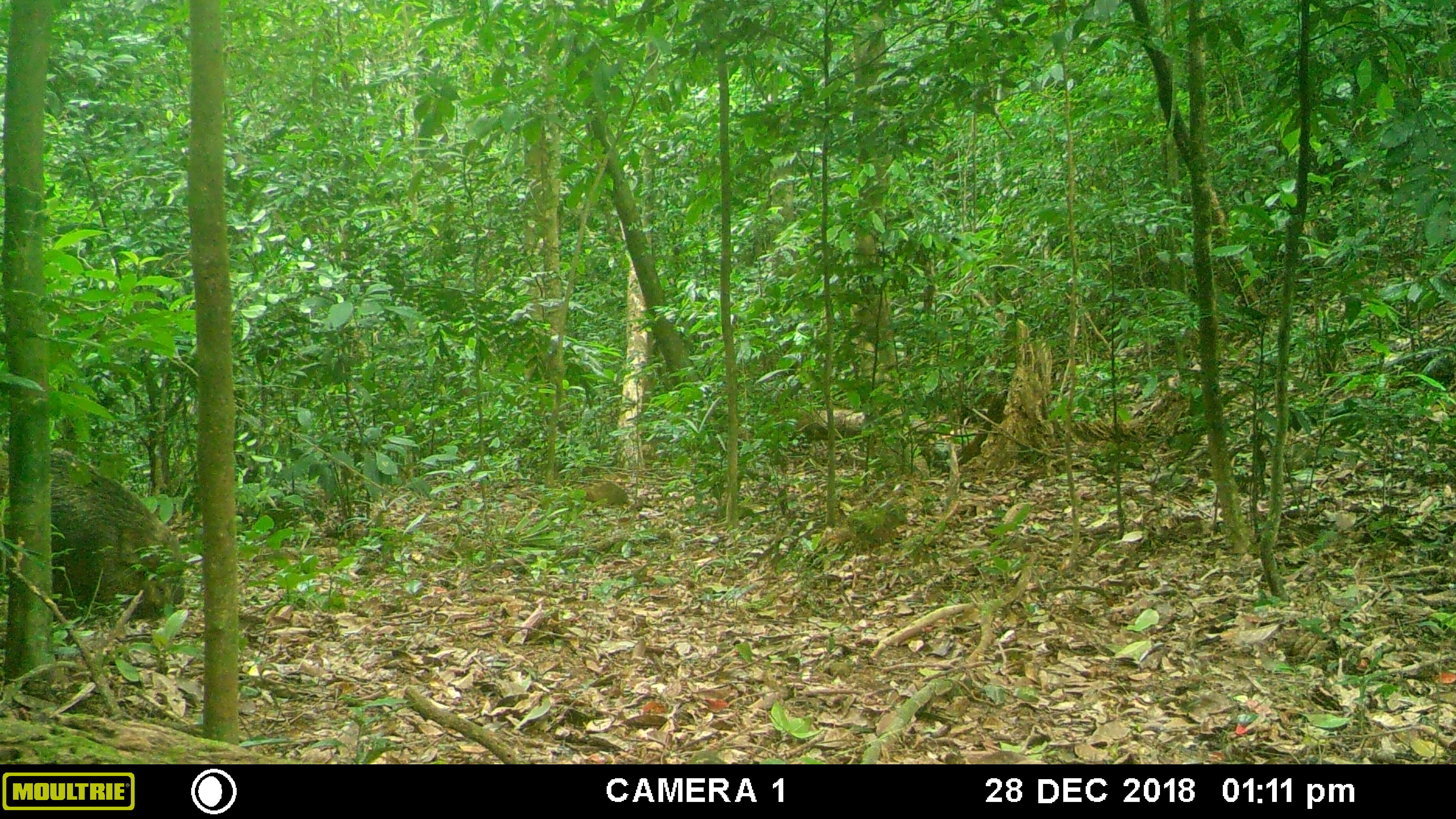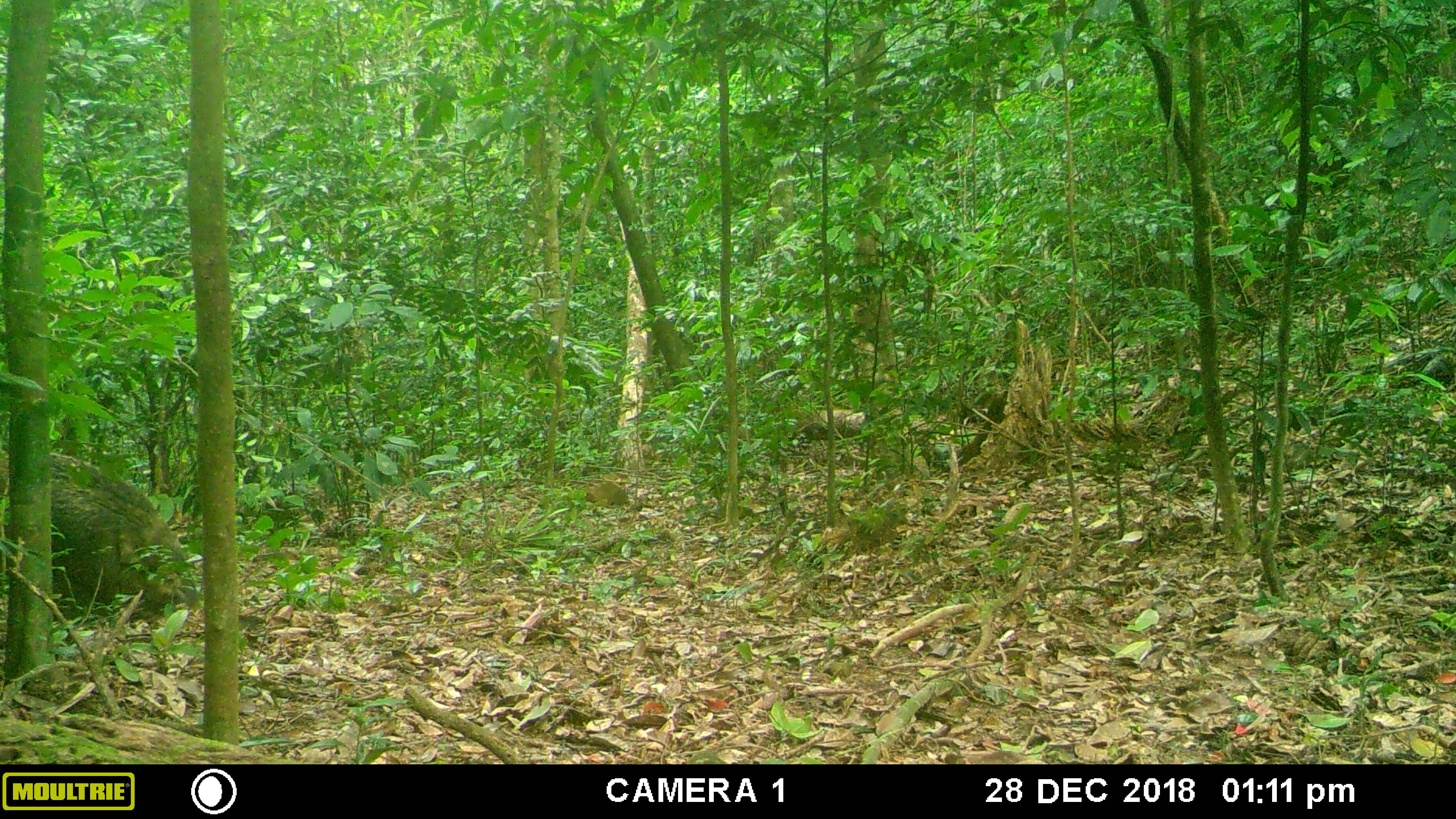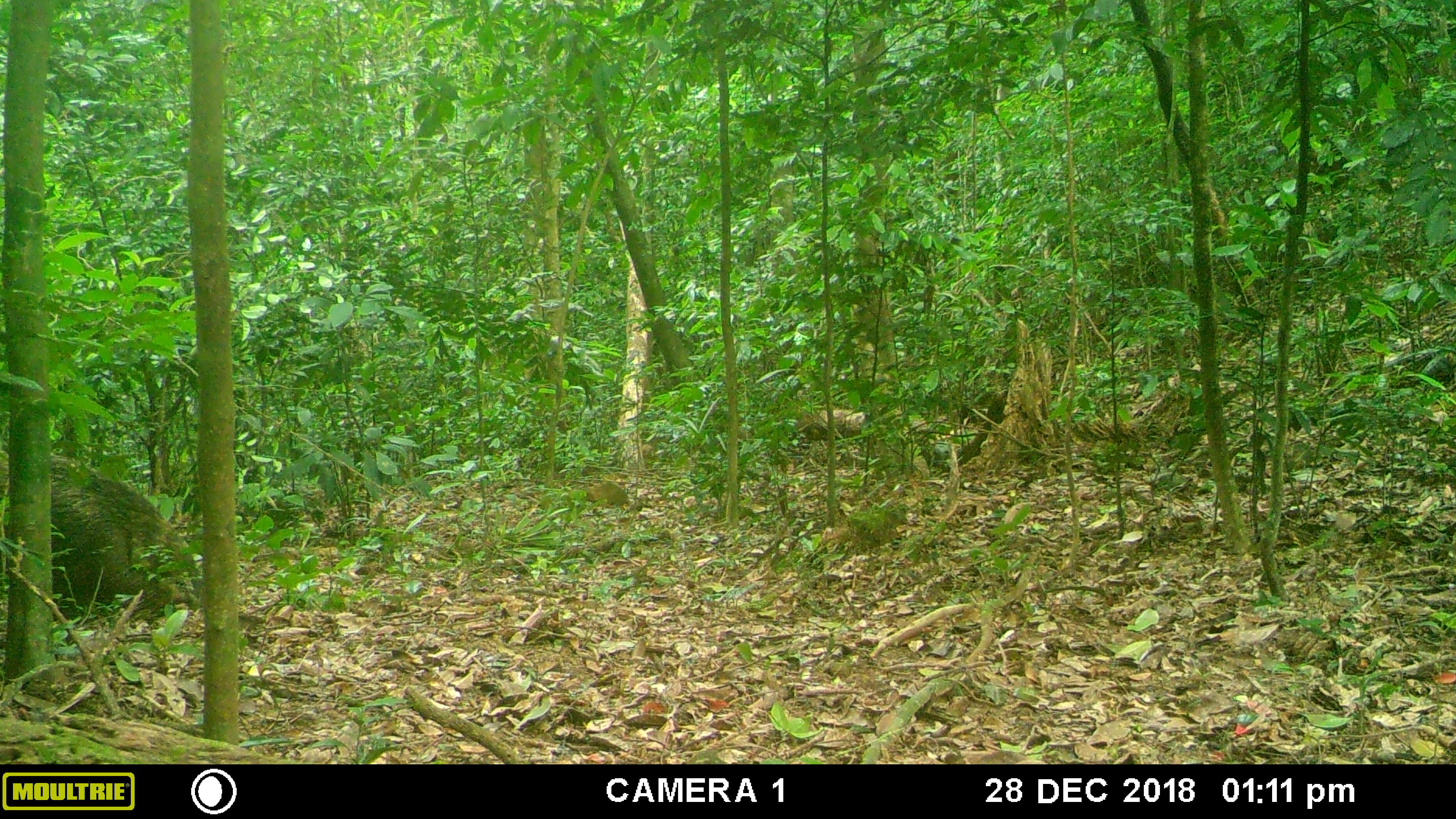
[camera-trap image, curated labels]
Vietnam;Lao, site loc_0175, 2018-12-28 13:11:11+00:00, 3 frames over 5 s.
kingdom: Animalia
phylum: Chordata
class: Mammalia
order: Artiodactyla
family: Suidae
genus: Sus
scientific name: Sus scrofa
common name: eurasian wild pig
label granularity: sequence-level